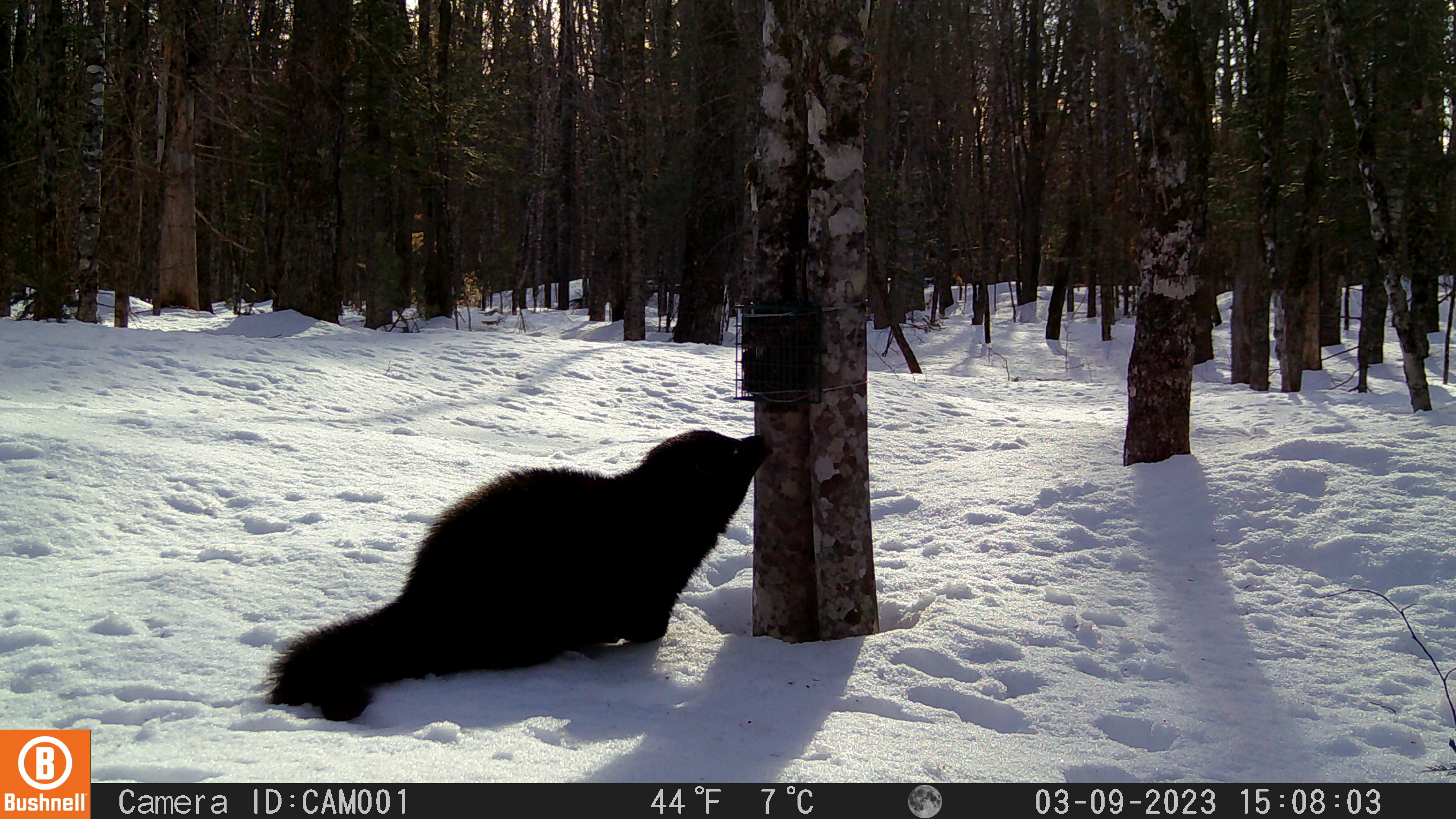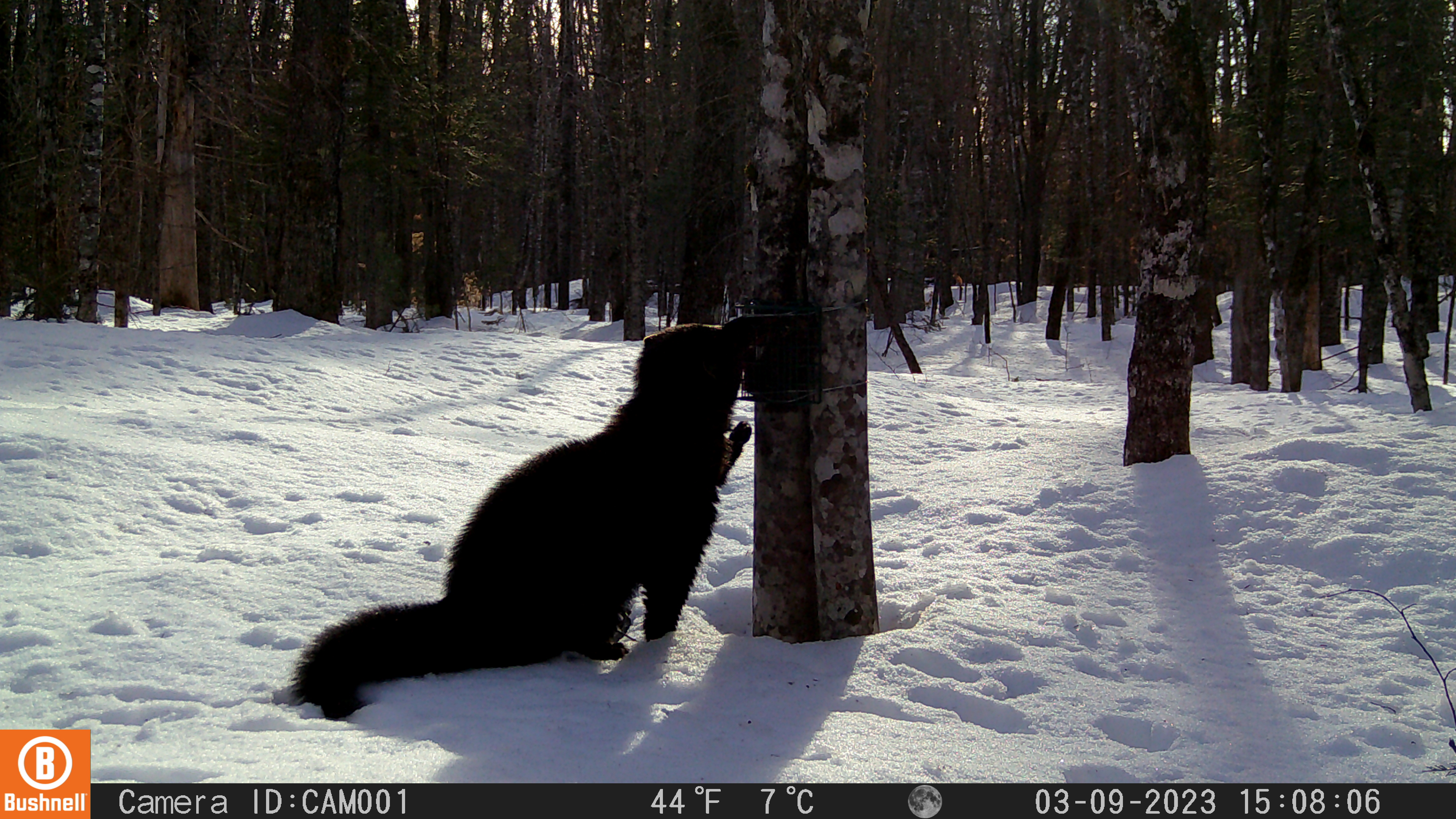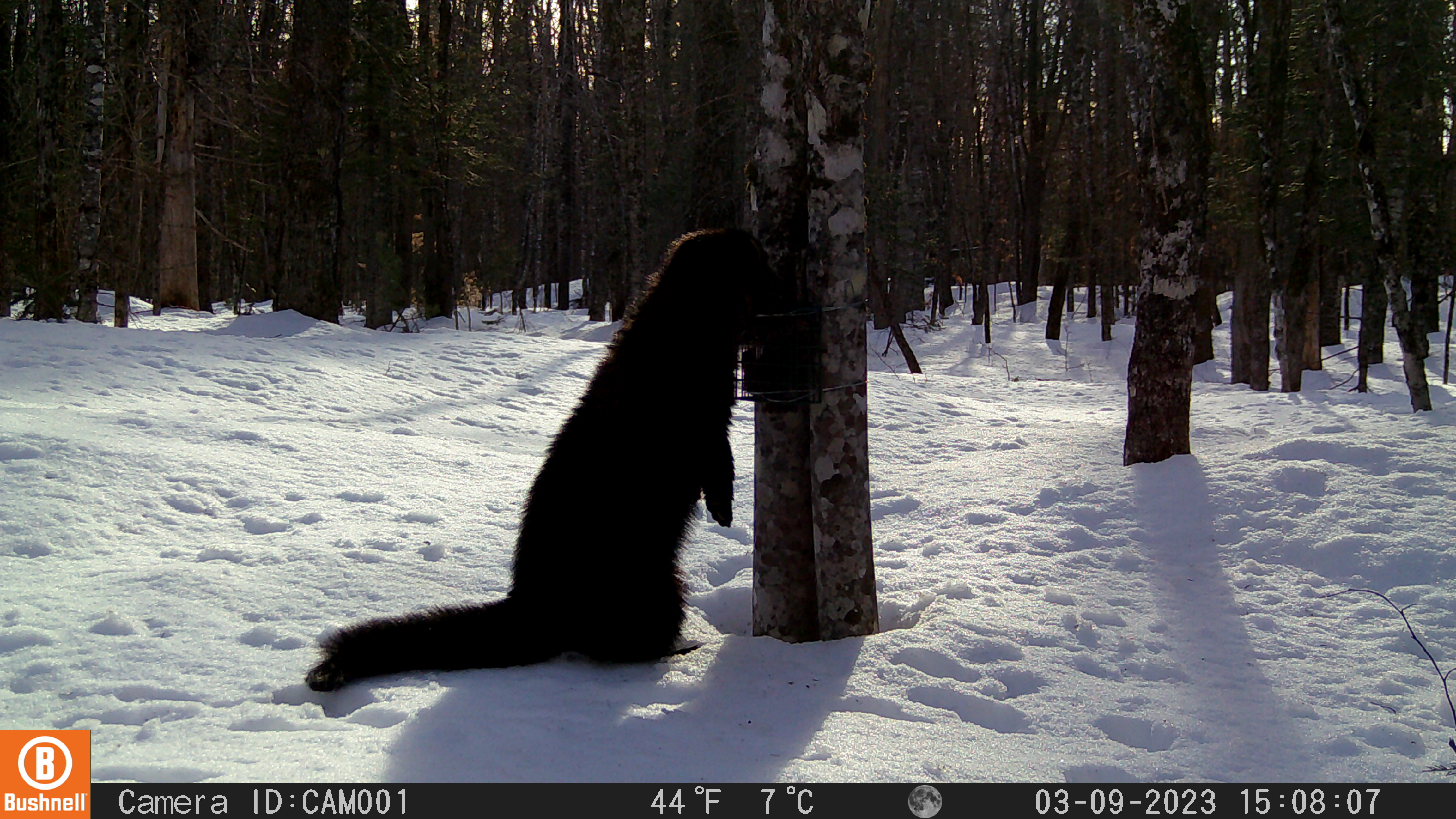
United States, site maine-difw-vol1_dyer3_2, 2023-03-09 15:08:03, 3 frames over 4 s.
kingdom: Animalia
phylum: Chordata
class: Mammalia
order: Carnivora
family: Mustelidae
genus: Pekania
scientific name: Pekania pennanti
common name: fisher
Fisher (Pekania pennanti).